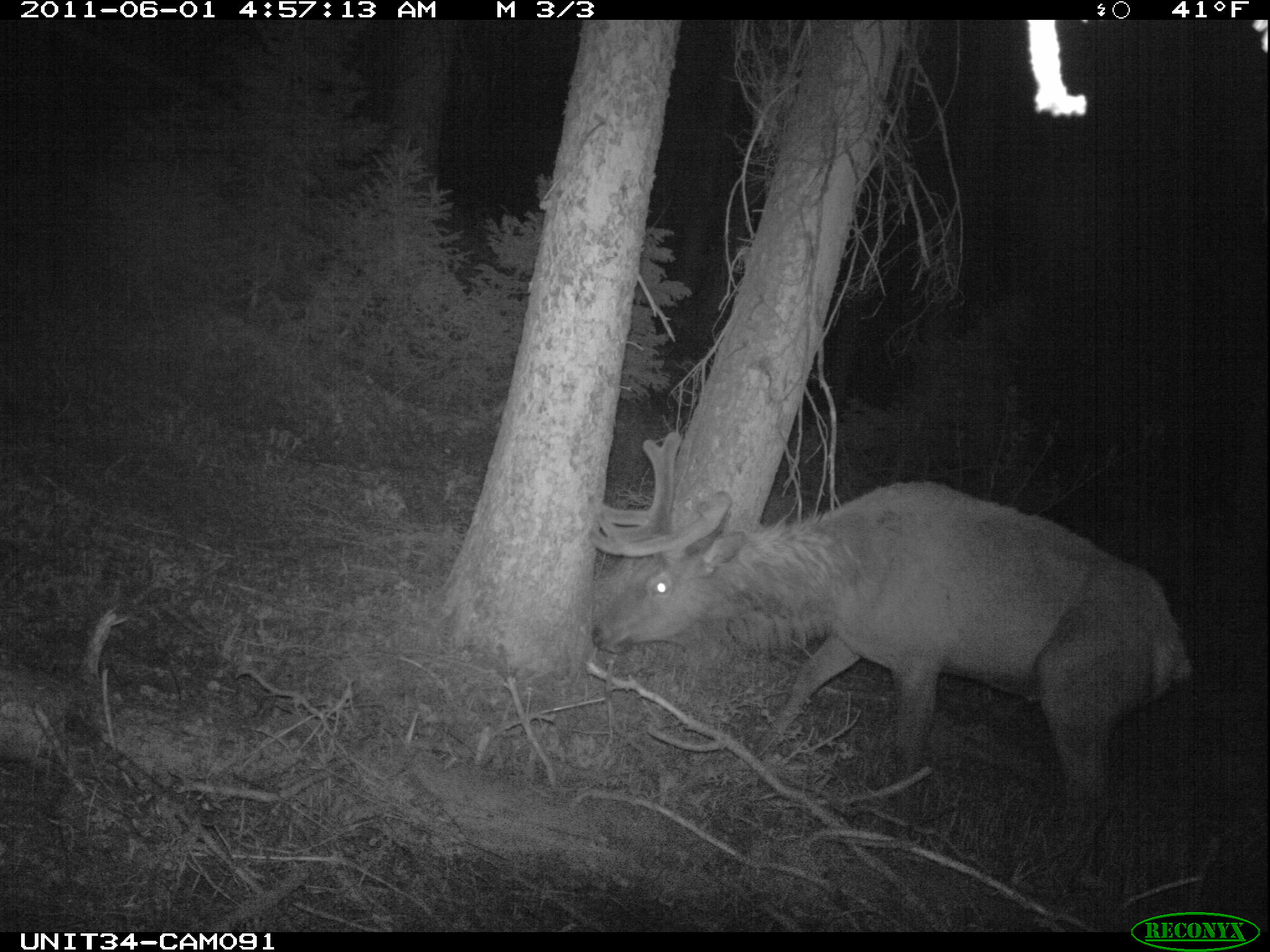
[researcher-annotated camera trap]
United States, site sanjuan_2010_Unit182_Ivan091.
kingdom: Animalia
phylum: Chordata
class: Mammalia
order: Artiodactyla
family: Cervidae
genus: Cervus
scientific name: Cervus elaphus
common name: red deer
Cervus elaphus (red deer).